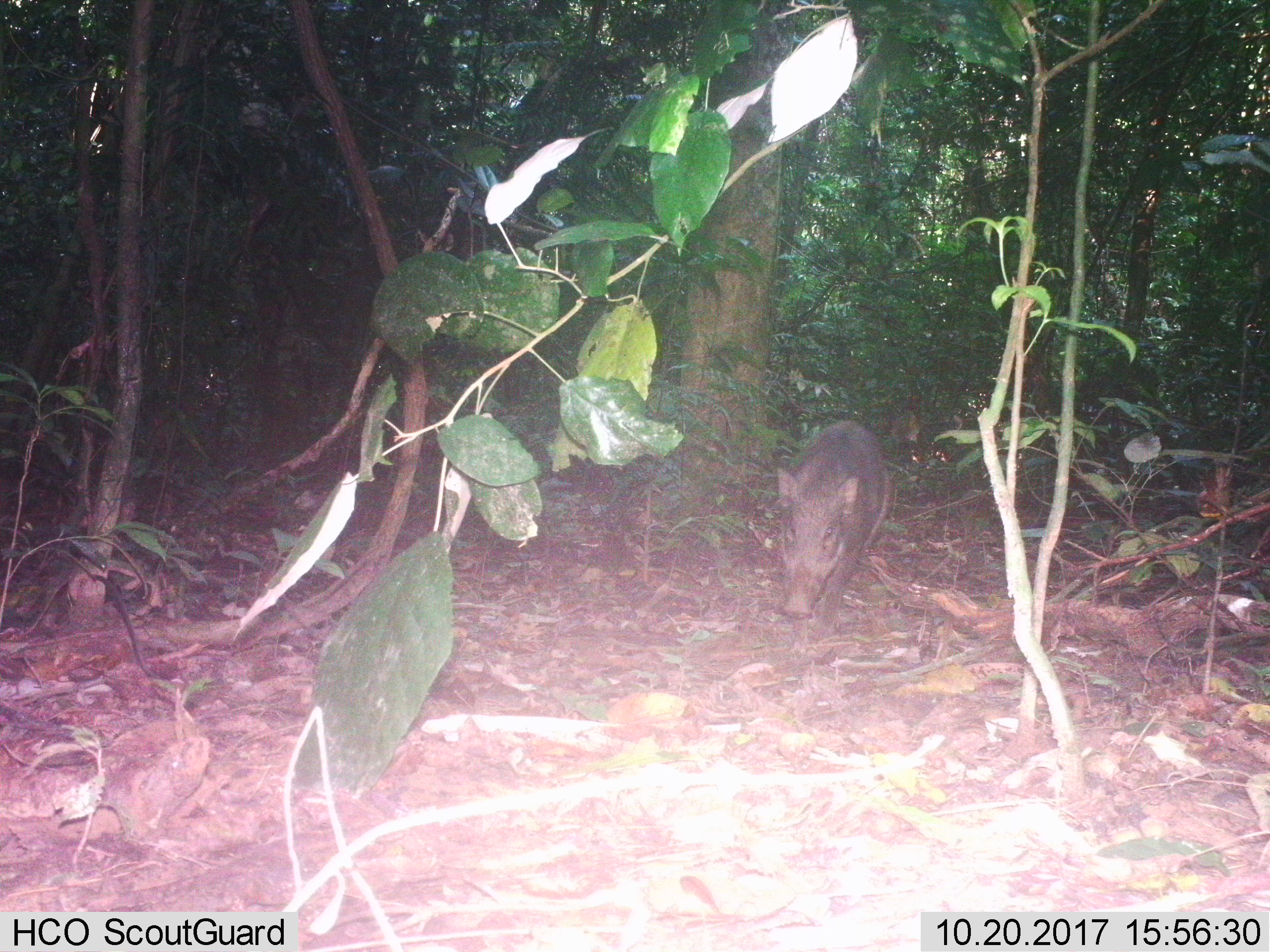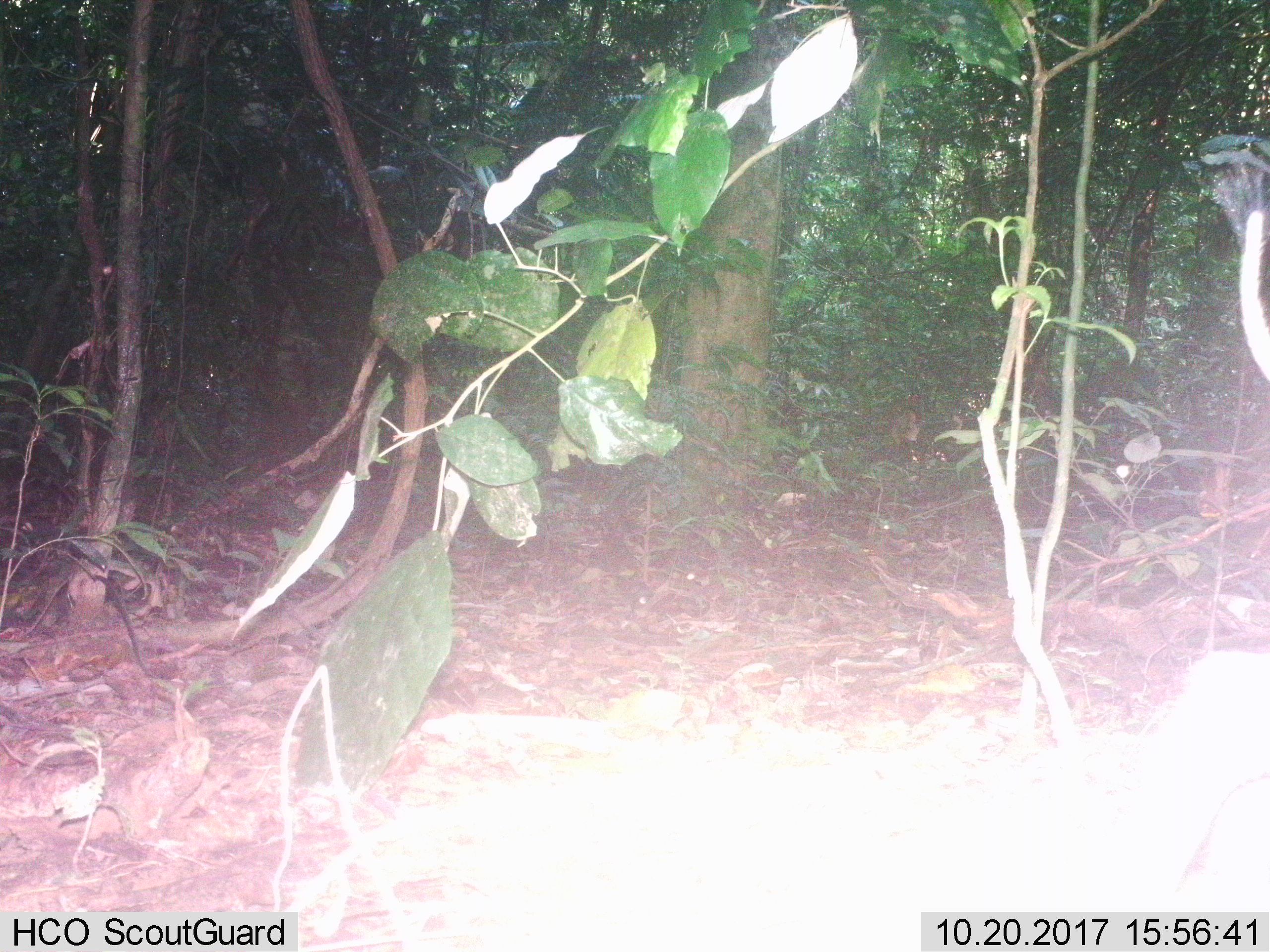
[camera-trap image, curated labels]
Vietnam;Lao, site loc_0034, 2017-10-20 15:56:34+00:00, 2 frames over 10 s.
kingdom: Animalia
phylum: Chordata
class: Mammalia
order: Artiodactyla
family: Suidae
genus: Sus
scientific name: Sus scrofa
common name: eurasian wild pig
Eurasian wild pig (Sus scrofa). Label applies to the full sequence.